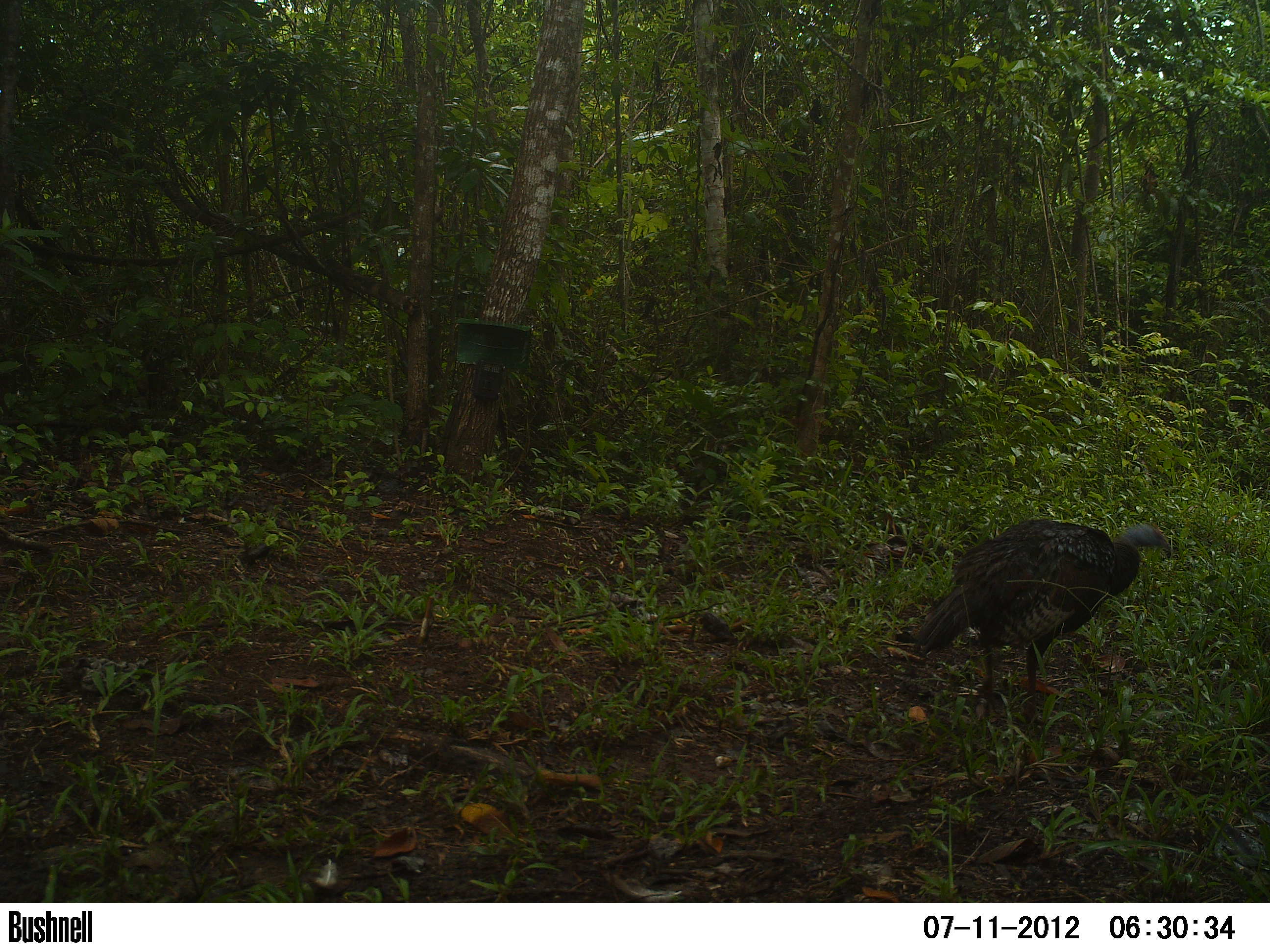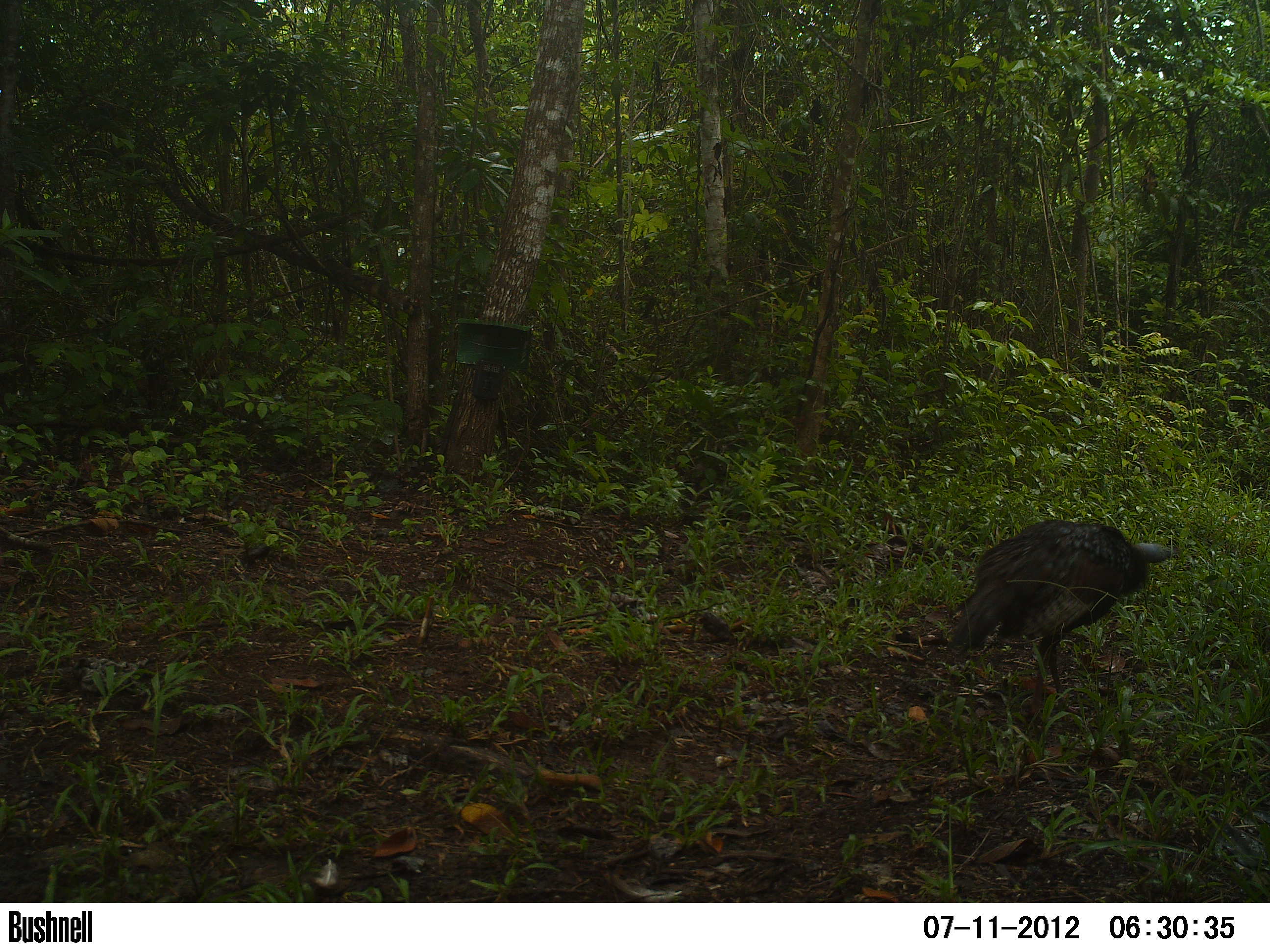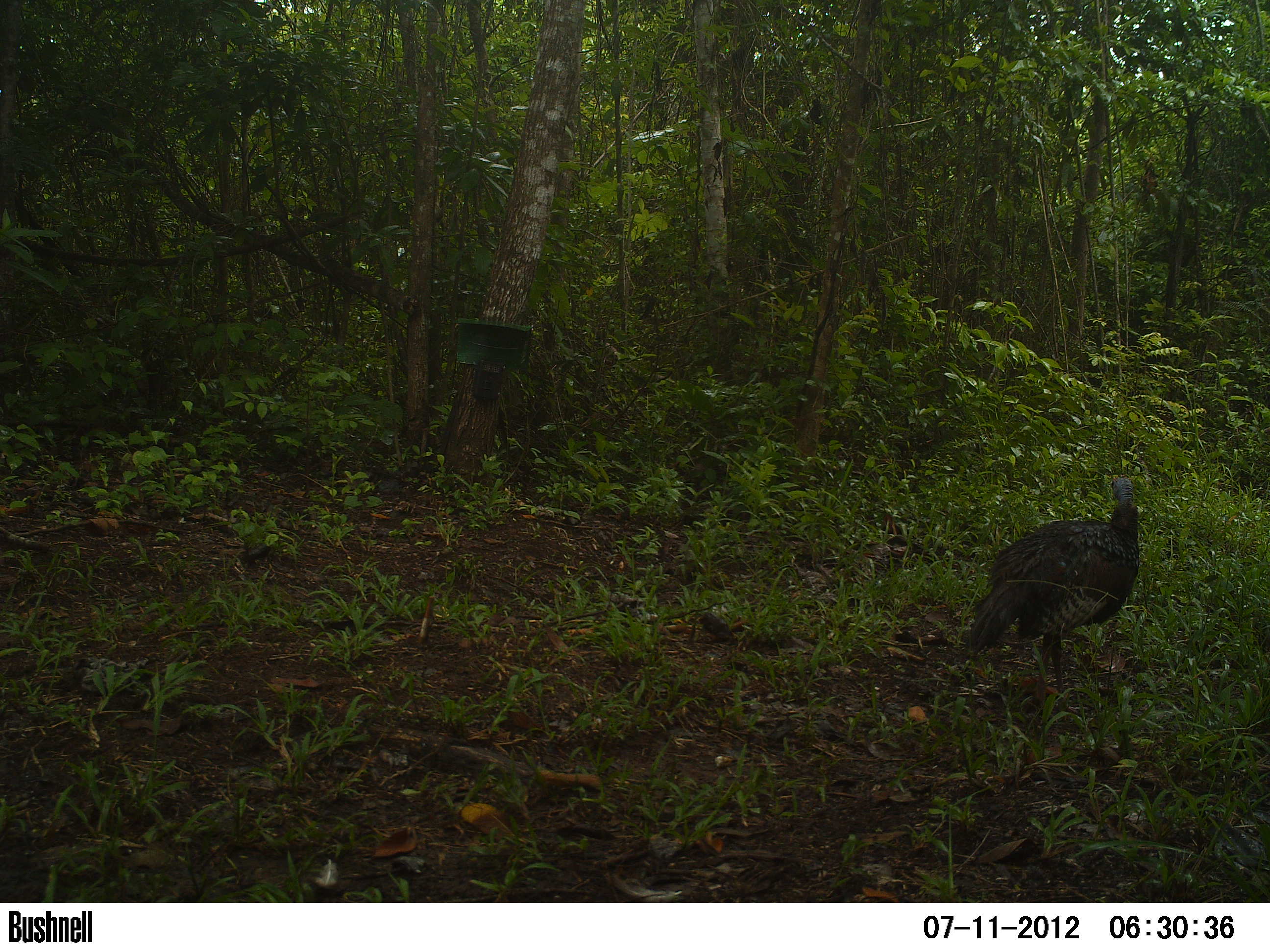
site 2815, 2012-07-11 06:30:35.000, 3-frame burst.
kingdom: Animalia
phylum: Chordata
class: Aves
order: Galliformes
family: Phasianidae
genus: Meleagris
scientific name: Meleagris ocellata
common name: ocellated turkey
Meleagris ocellata (ocellated turkey), count 2, age adult.